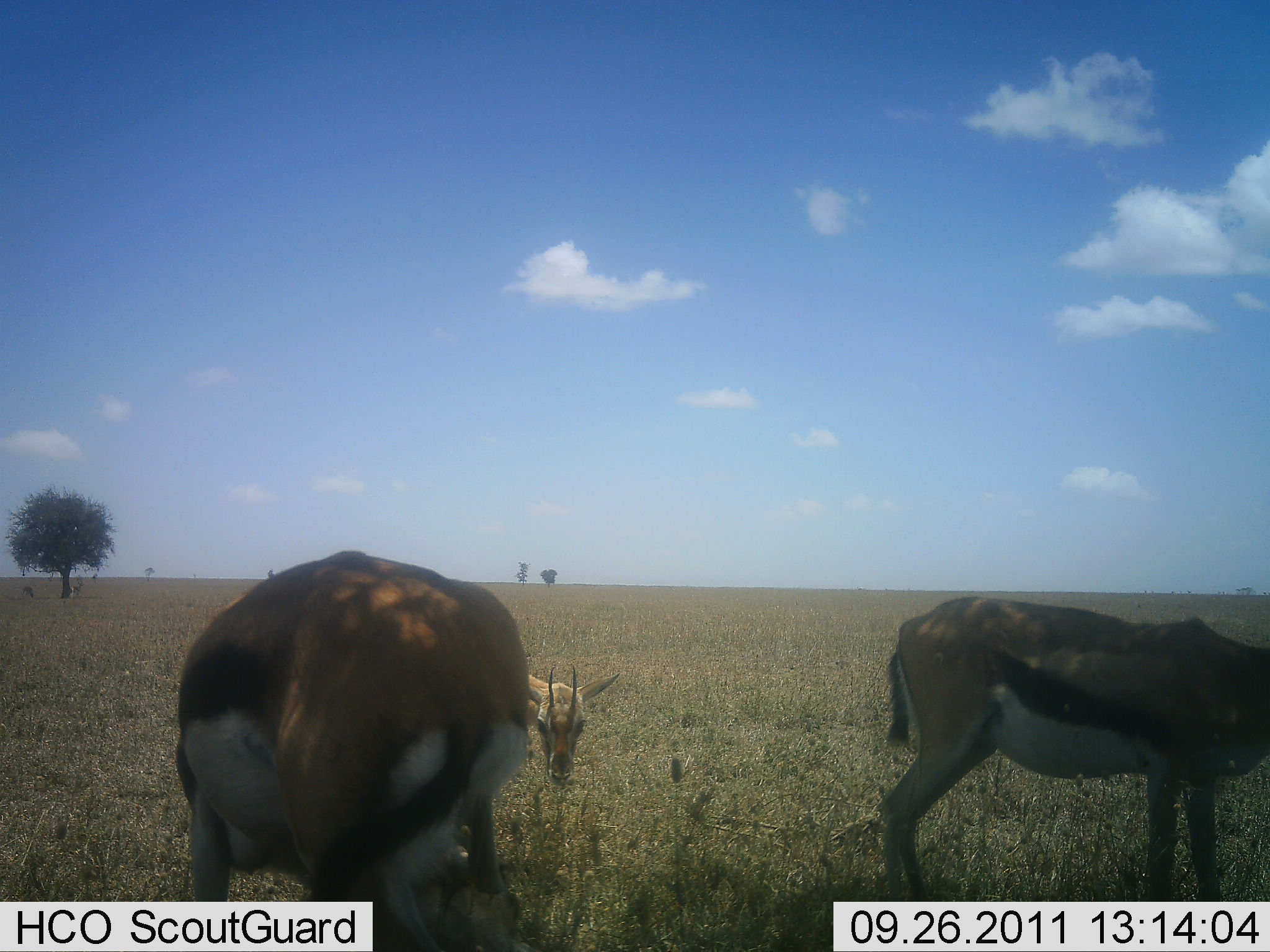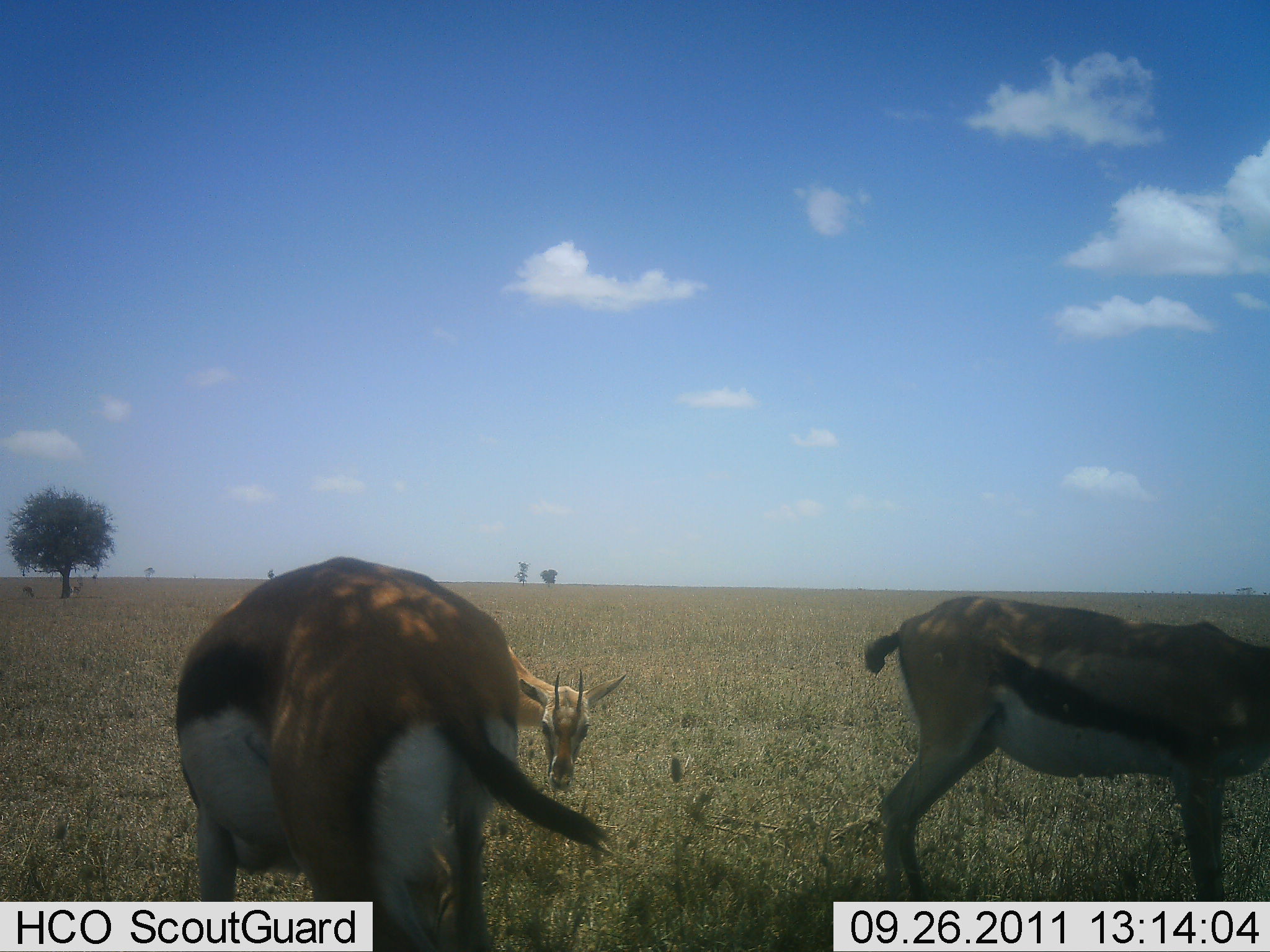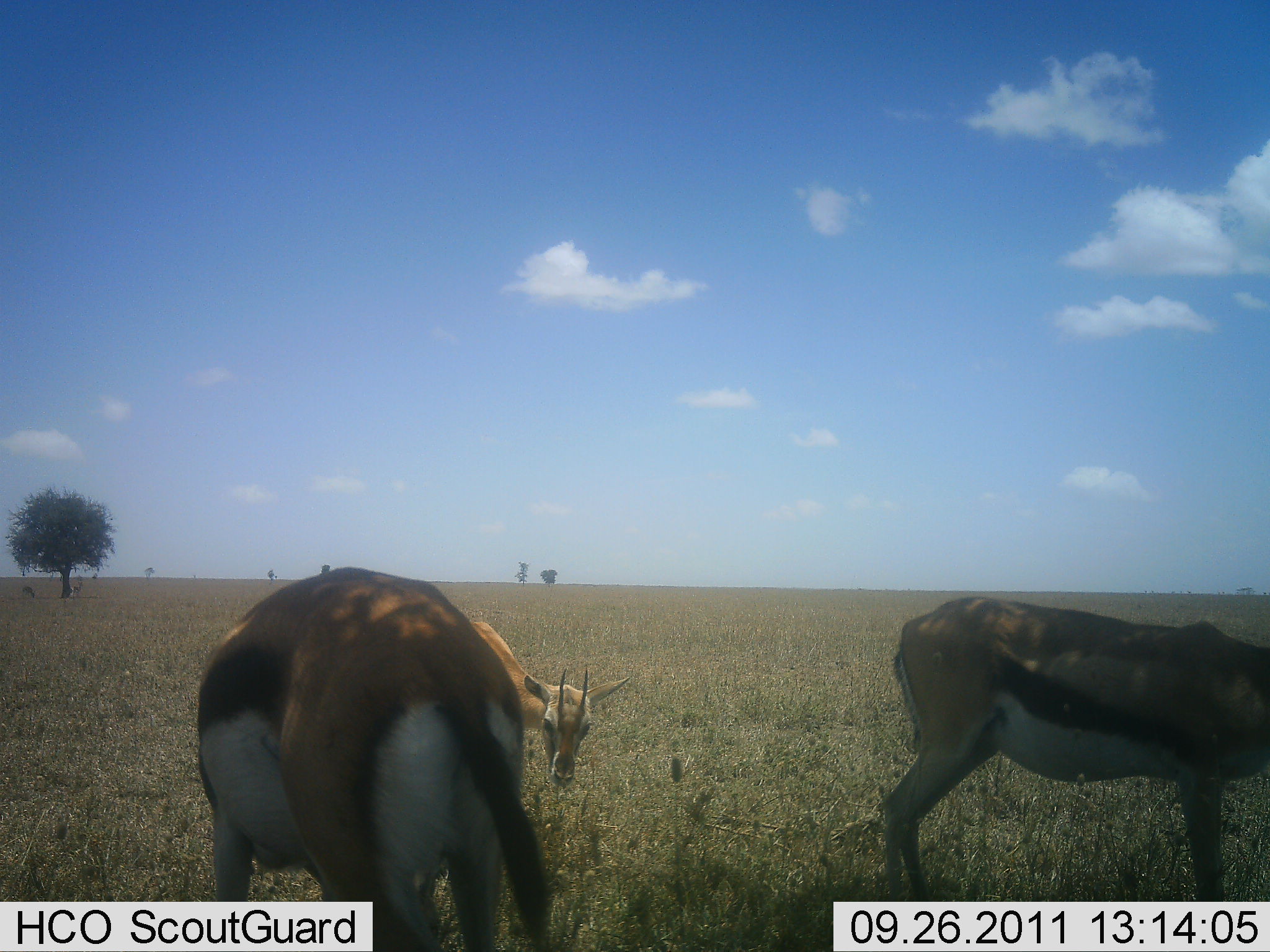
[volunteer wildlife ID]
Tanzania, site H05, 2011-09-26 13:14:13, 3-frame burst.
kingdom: Animalia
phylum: Chordata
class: Mammalia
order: Artiodactyla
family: Bovidae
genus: Eudorcas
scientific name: Eudorcas thomsonii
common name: thomson's gazelle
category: gazellethomsons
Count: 3.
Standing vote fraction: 55%.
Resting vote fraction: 9%.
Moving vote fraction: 0%.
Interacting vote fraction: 0%.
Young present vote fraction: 9%.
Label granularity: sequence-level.